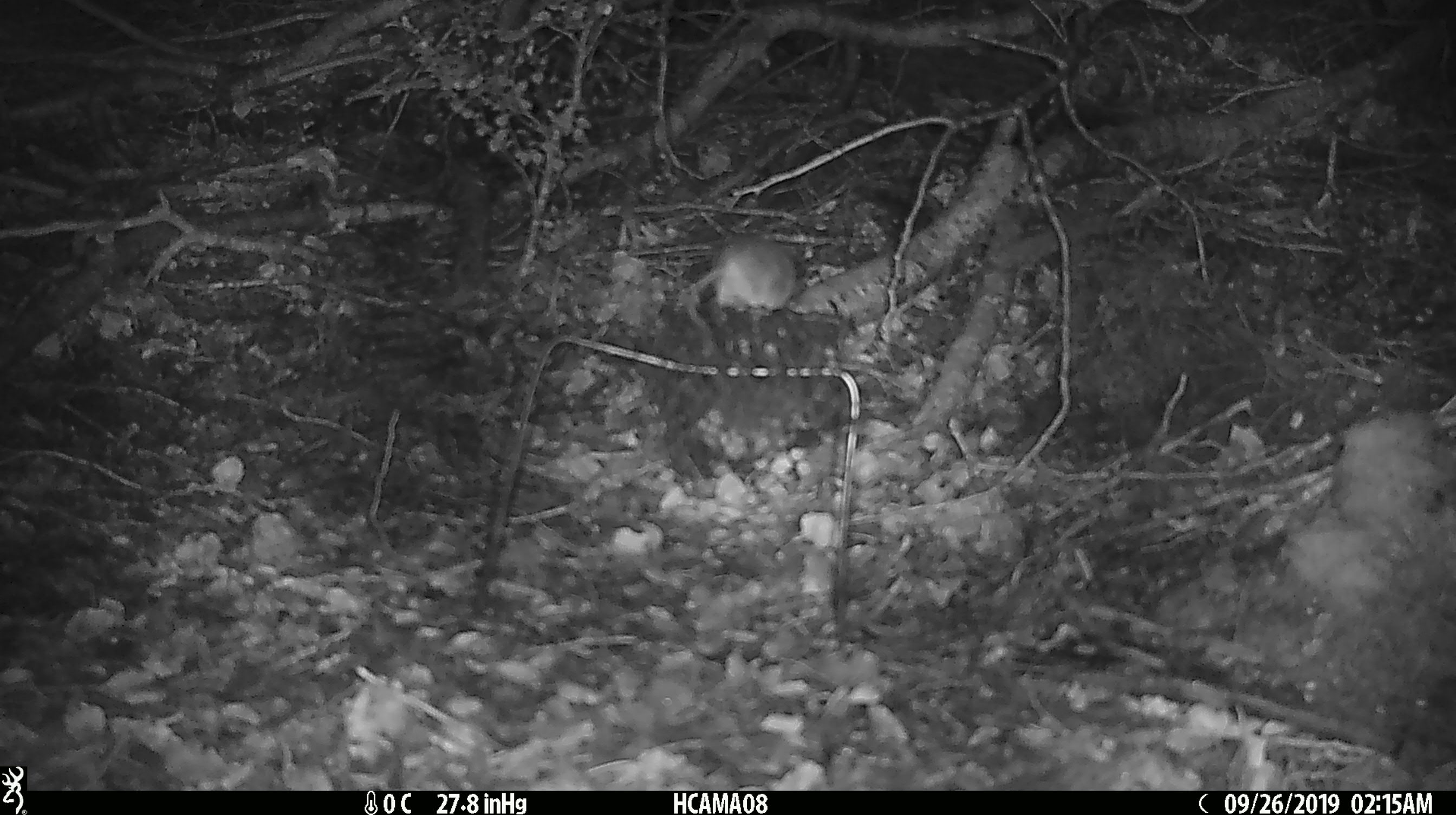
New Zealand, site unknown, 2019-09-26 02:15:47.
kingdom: Animalia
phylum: Chordata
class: Mammalia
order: Rodentia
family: Muridae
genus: Mus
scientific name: Mus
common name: mouse